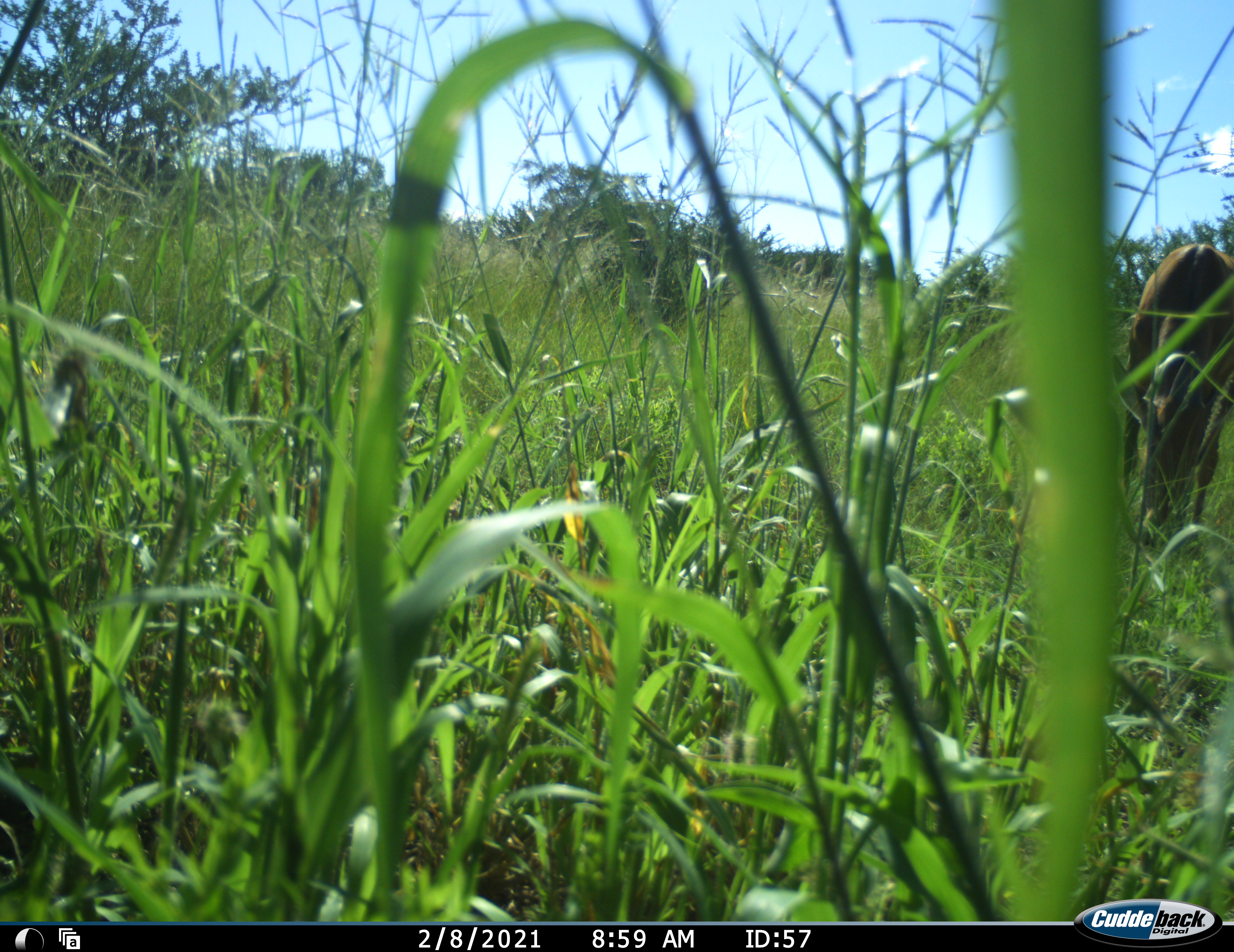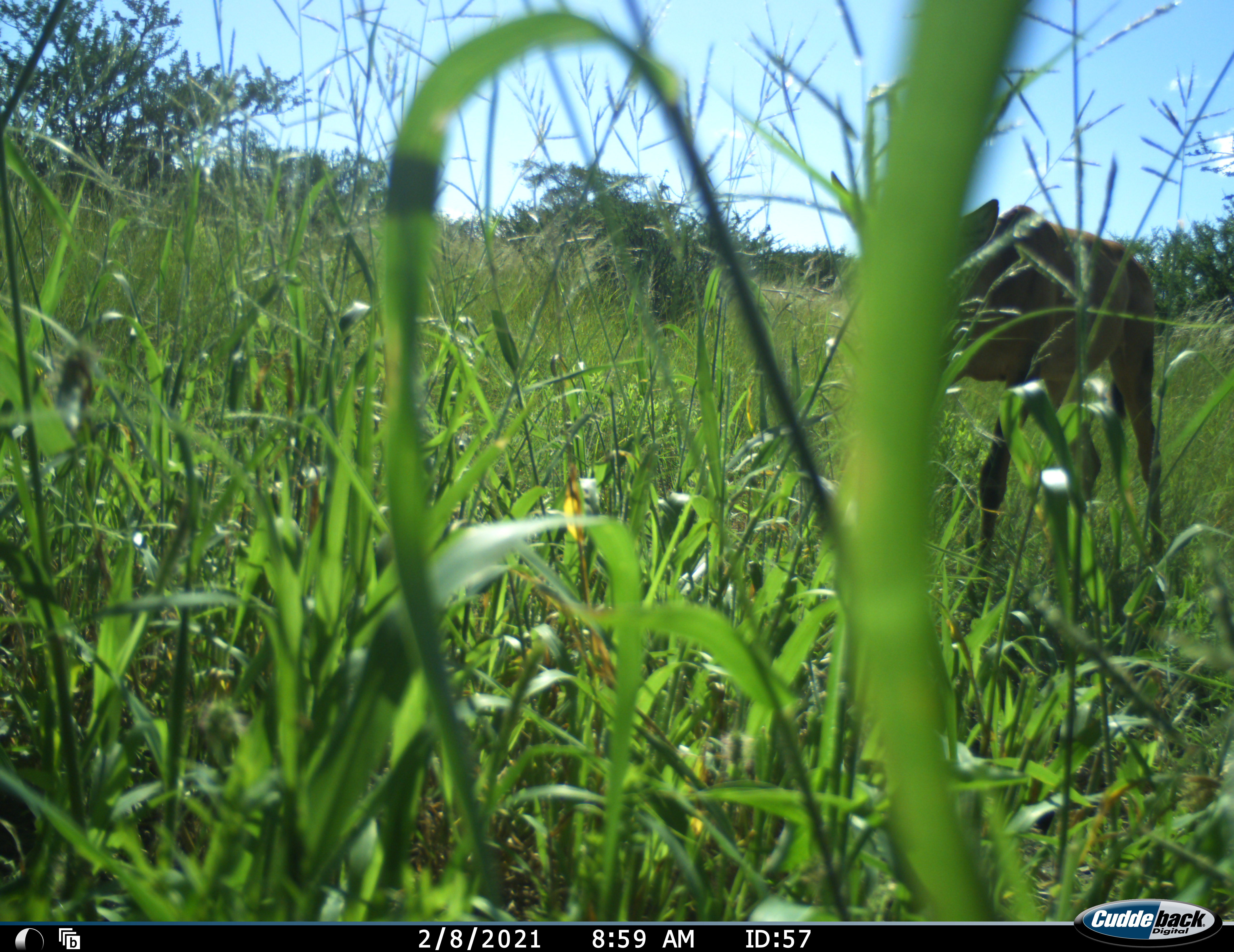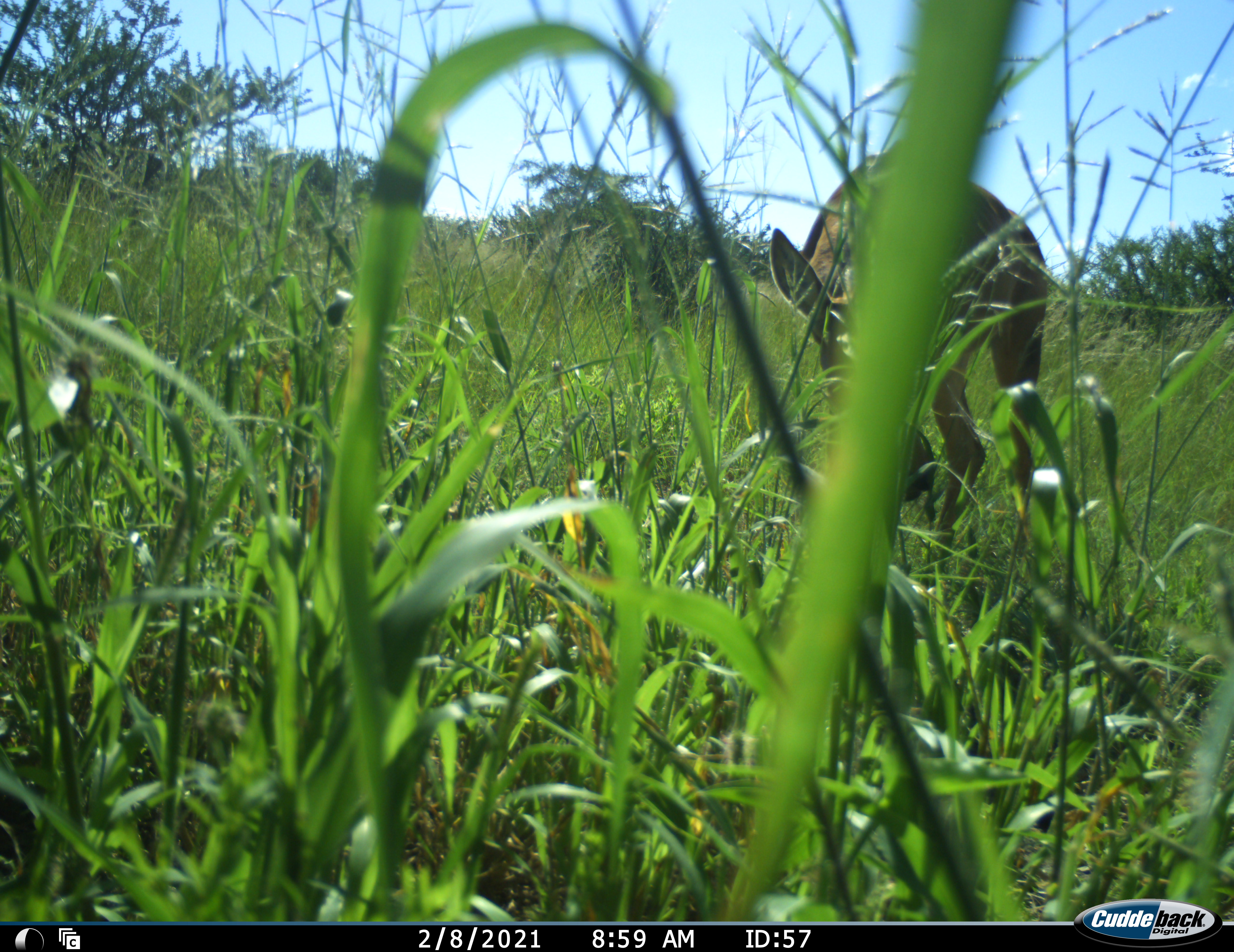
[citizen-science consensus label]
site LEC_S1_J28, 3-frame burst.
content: unidentified animal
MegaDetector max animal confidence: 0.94